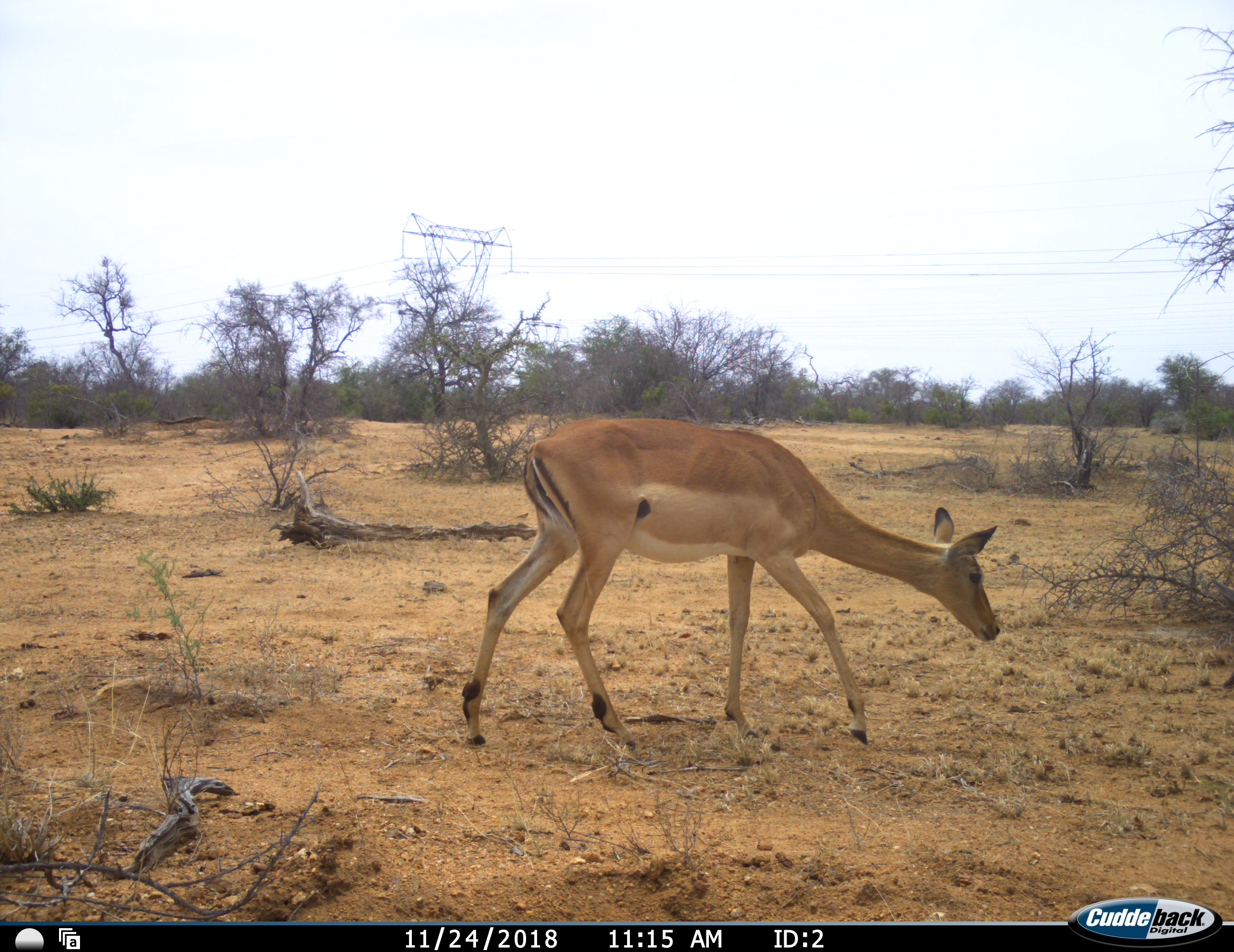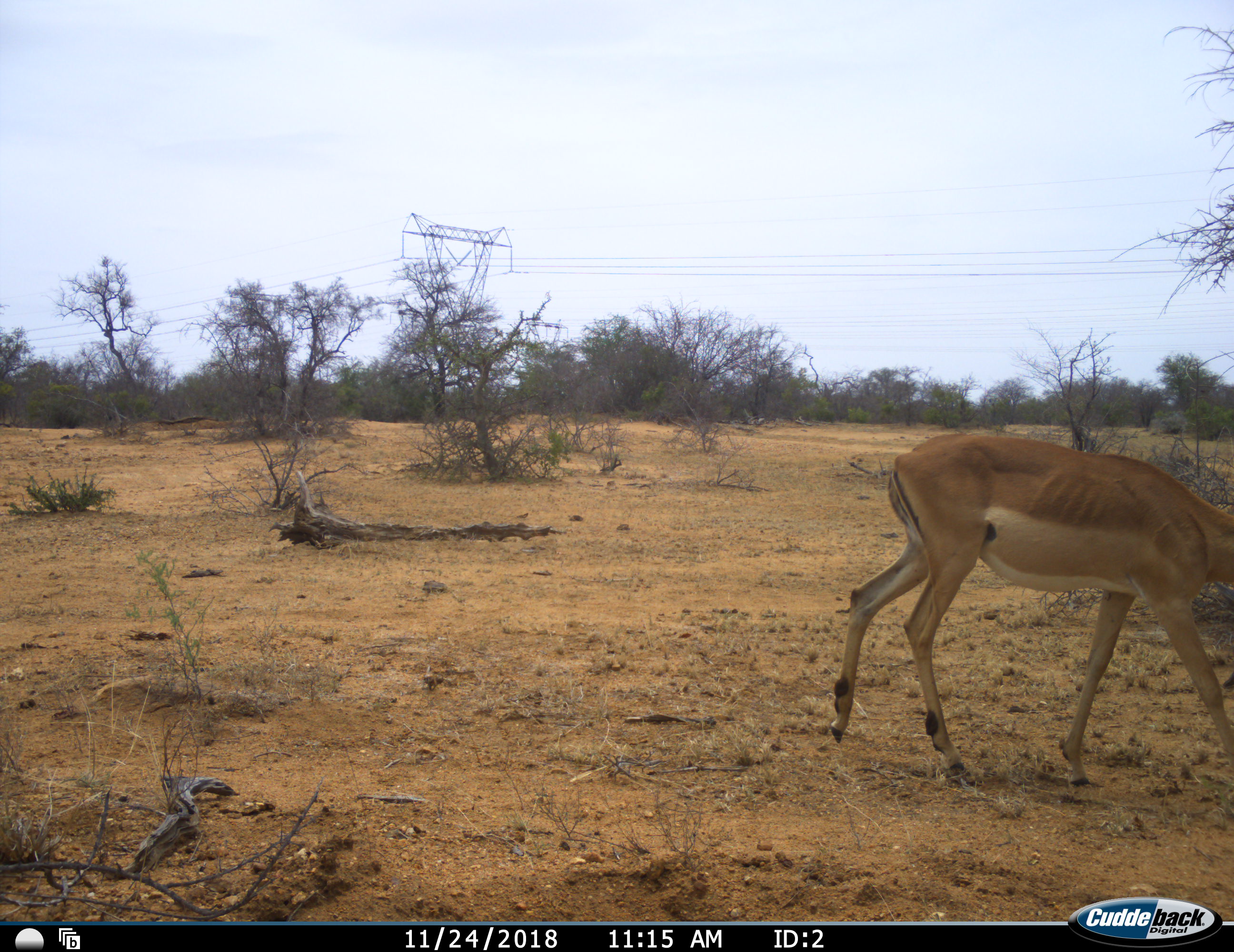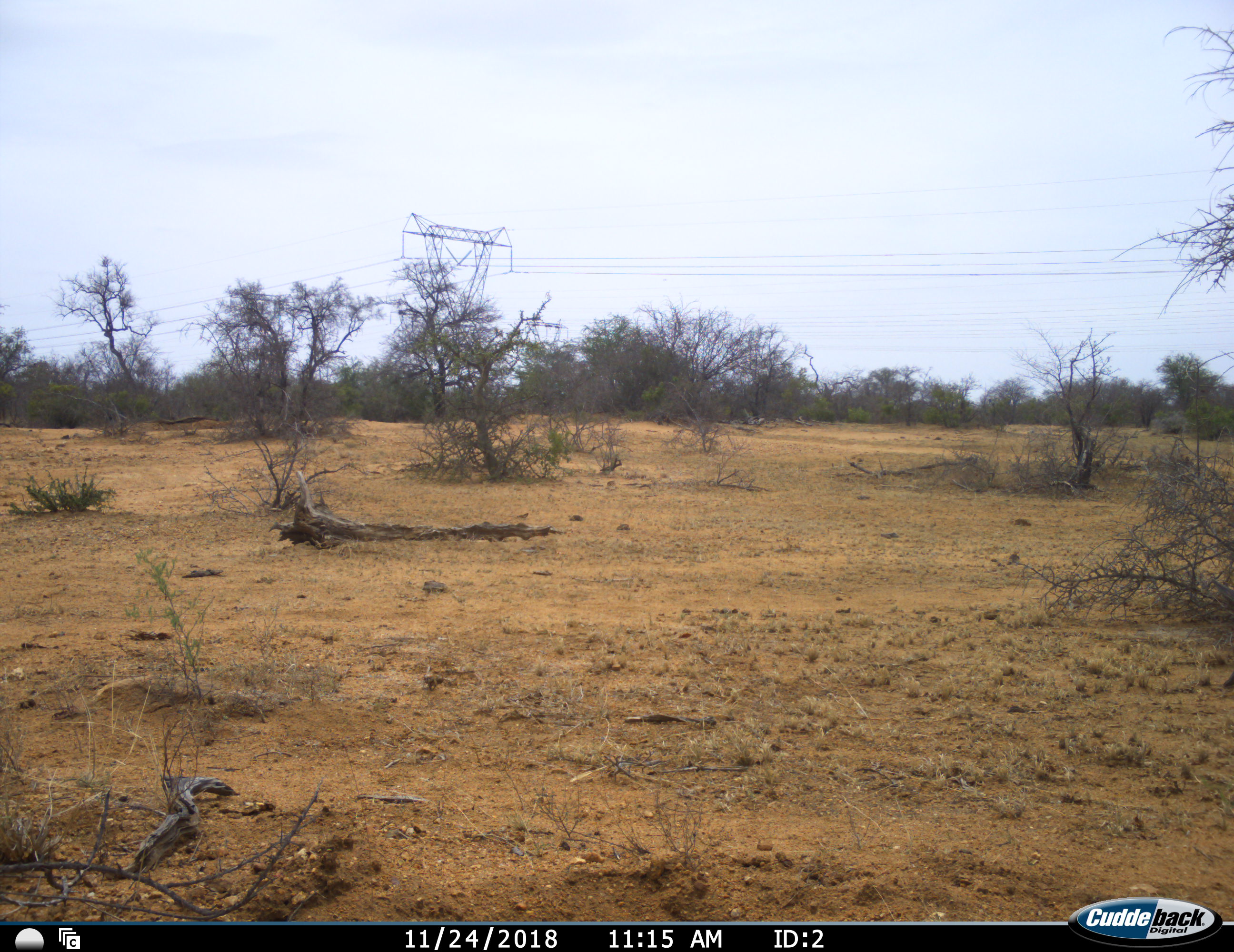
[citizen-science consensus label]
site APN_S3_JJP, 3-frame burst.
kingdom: Animalia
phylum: Chordata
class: Mammalia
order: Artiodactyla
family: Bovidae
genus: Aepyceros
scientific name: Aepyceros melampus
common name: impala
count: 1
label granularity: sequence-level